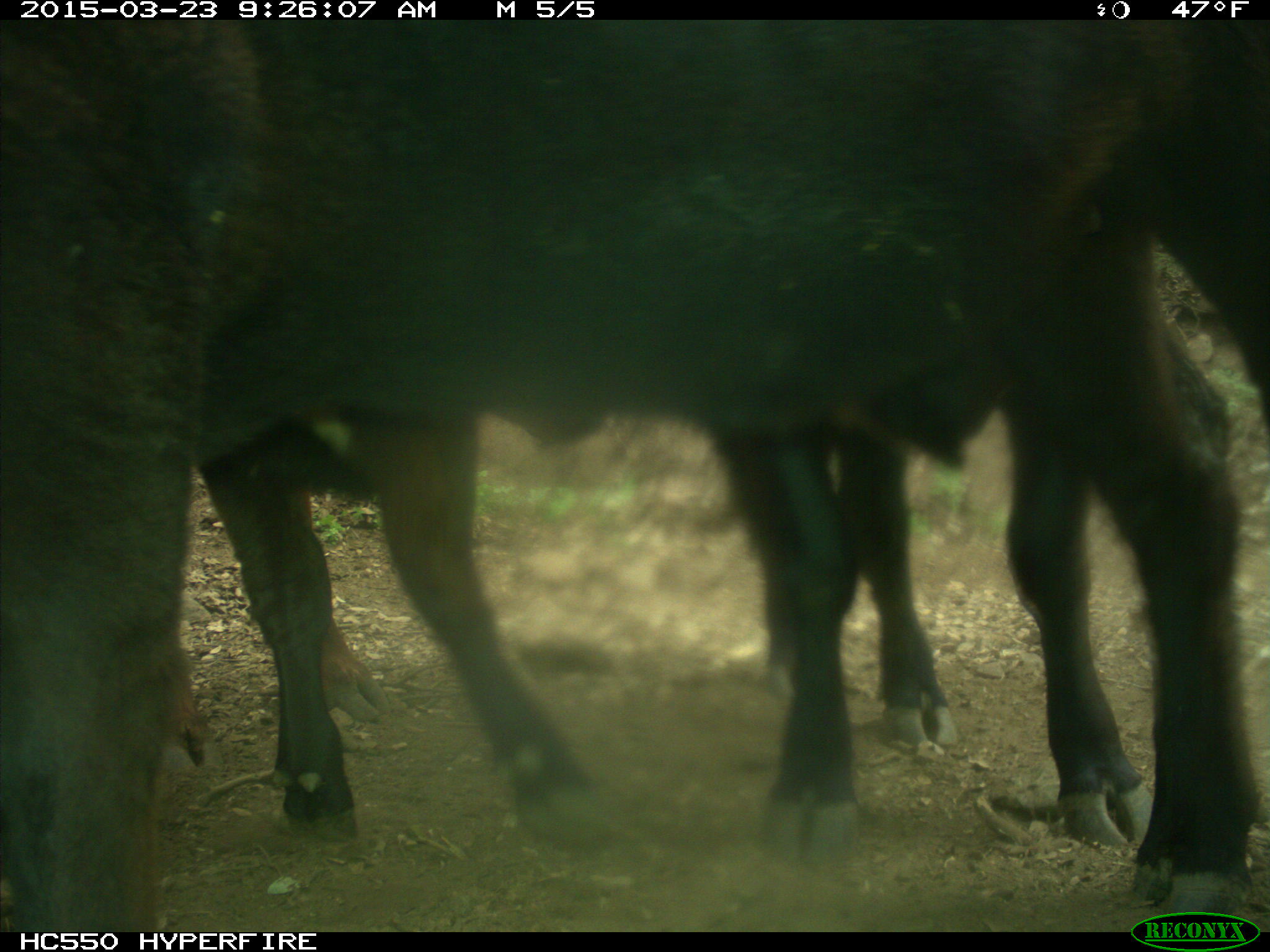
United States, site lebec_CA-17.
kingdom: Animalia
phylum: Chordata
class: Mammalia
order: Artiodactyla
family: Bovidae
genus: Bos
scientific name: Bos taurus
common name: domestic cow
Bos taurus (domestic cow).